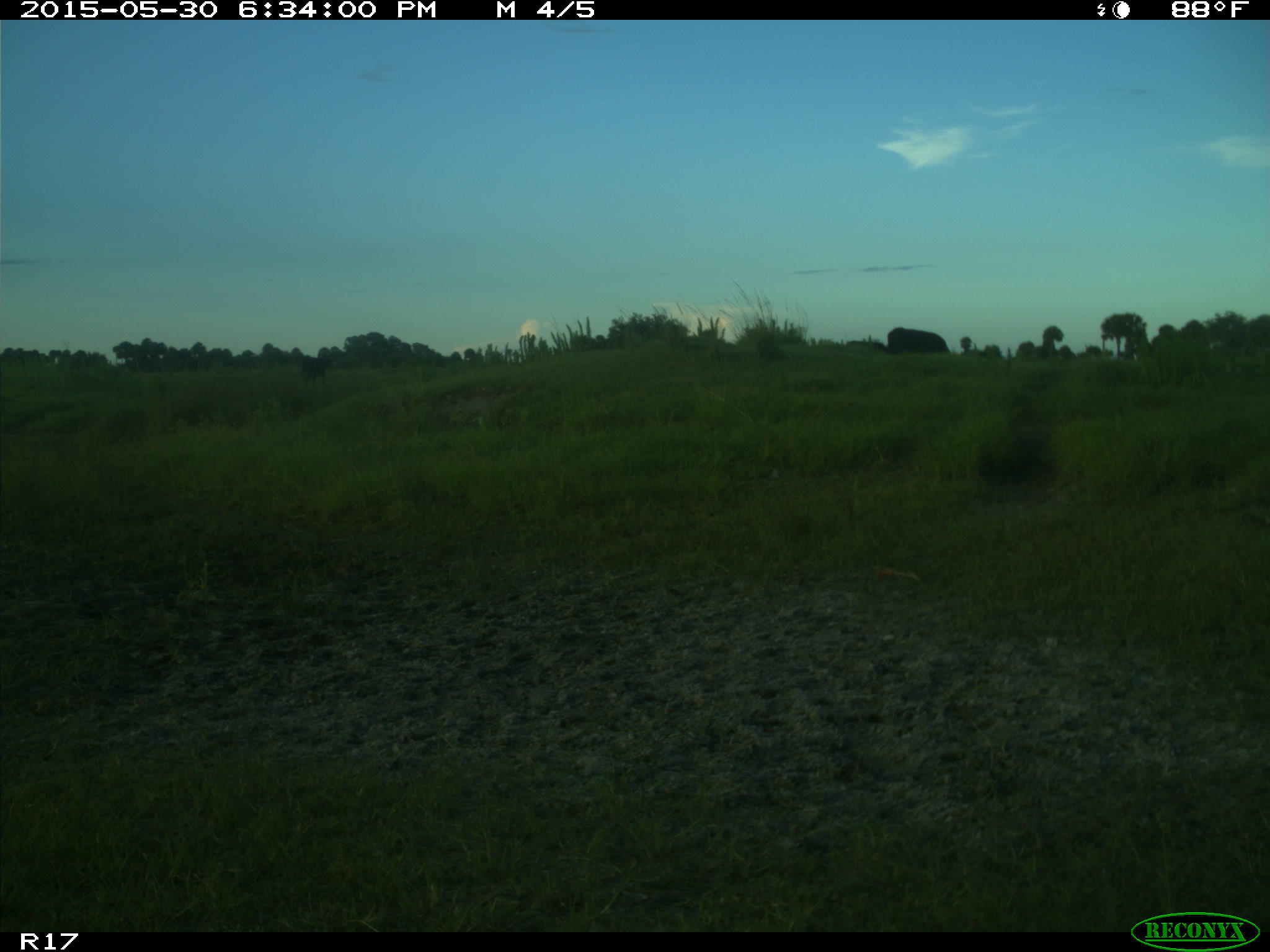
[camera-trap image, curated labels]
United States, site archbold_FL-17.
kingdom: Animalia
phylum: Chordata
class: Mammalia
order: Artiodactyla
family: Bovidae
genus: Bos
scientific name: Bos taurus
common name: domestic cow